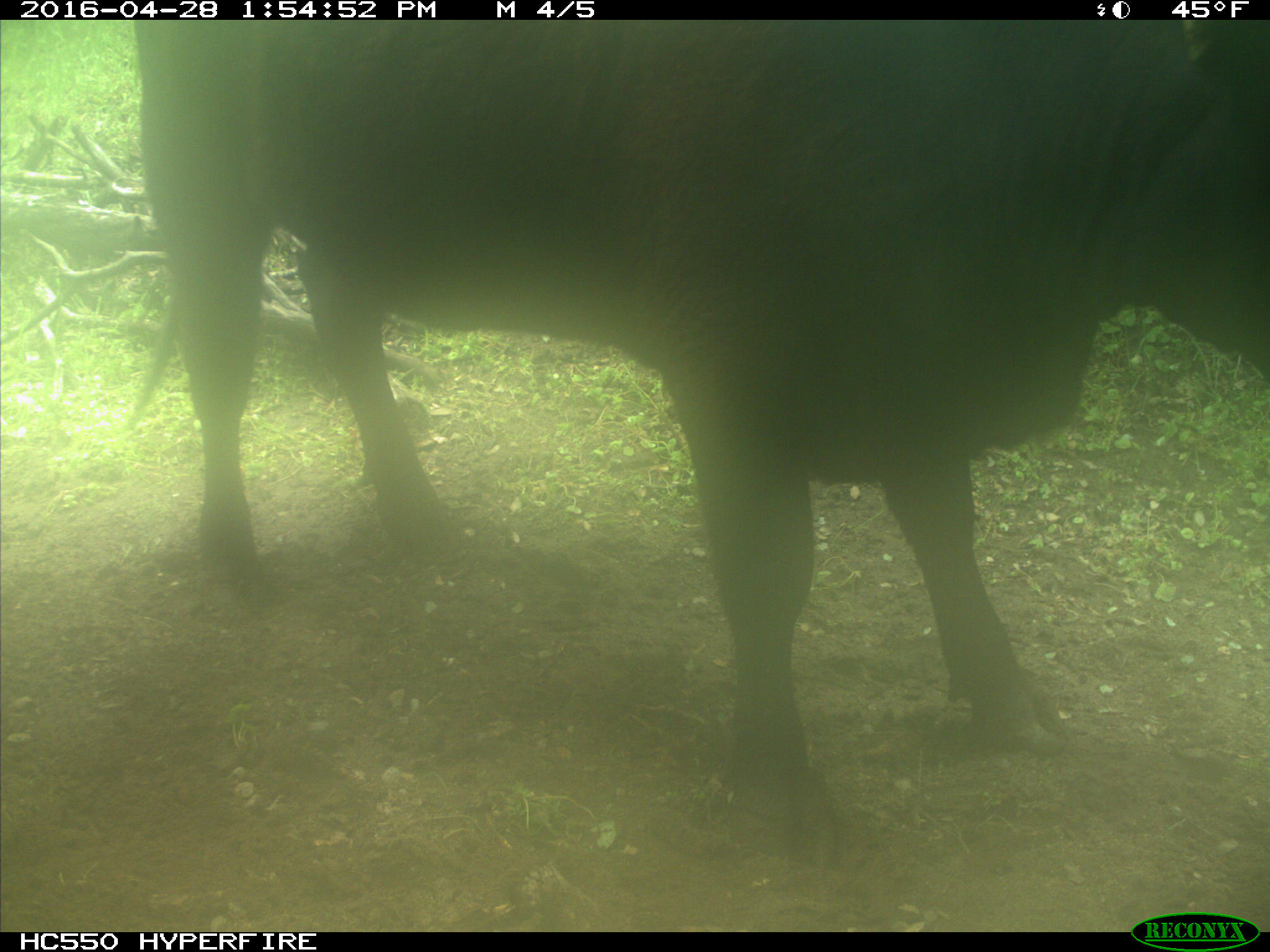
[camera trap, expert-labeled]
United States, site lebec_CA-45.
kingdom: Animalia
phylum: Chordata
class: Mammalia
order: Artiodactyla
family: Bovidae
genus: Bos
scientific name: Bos taurus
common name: domestic cow